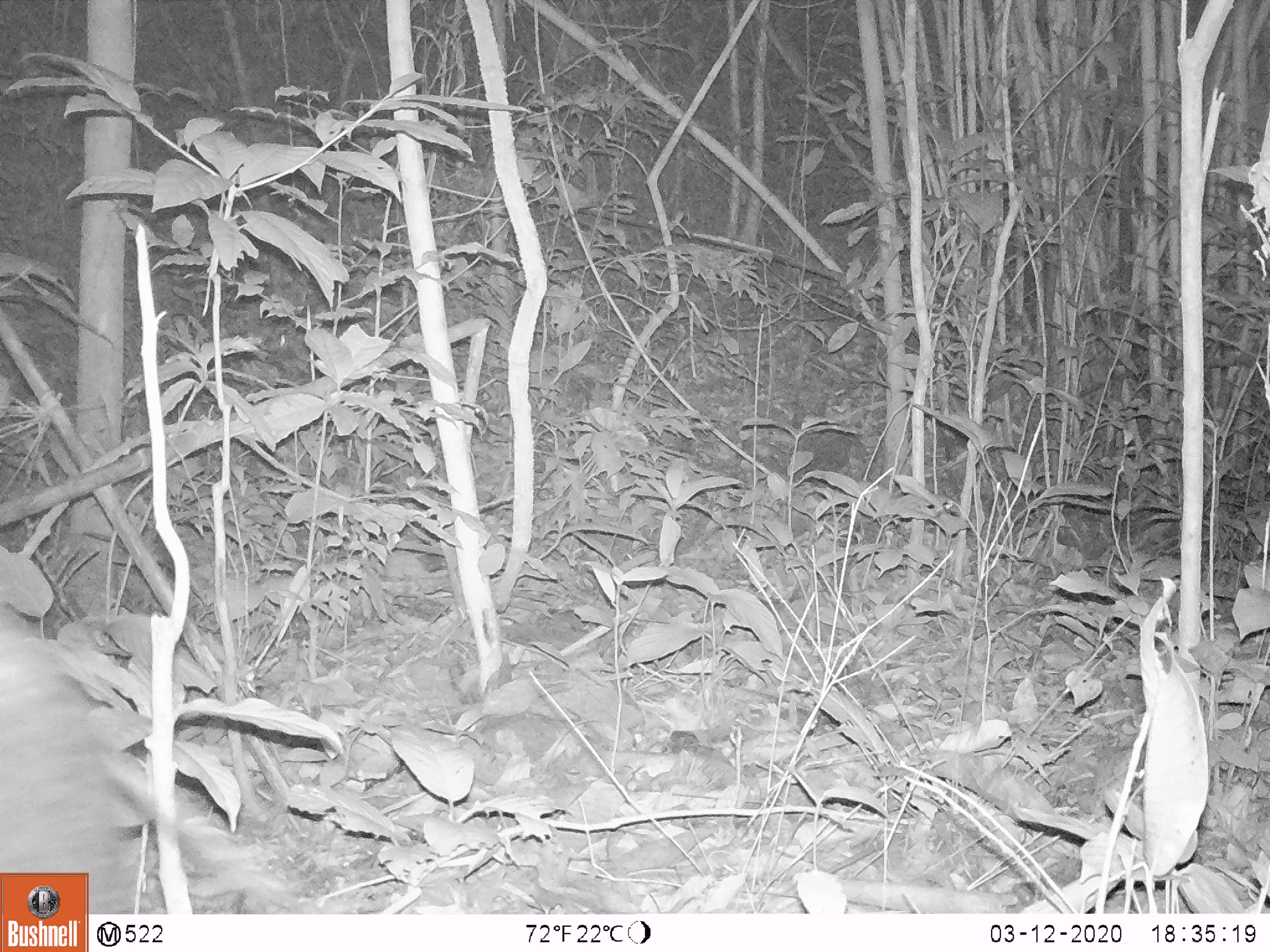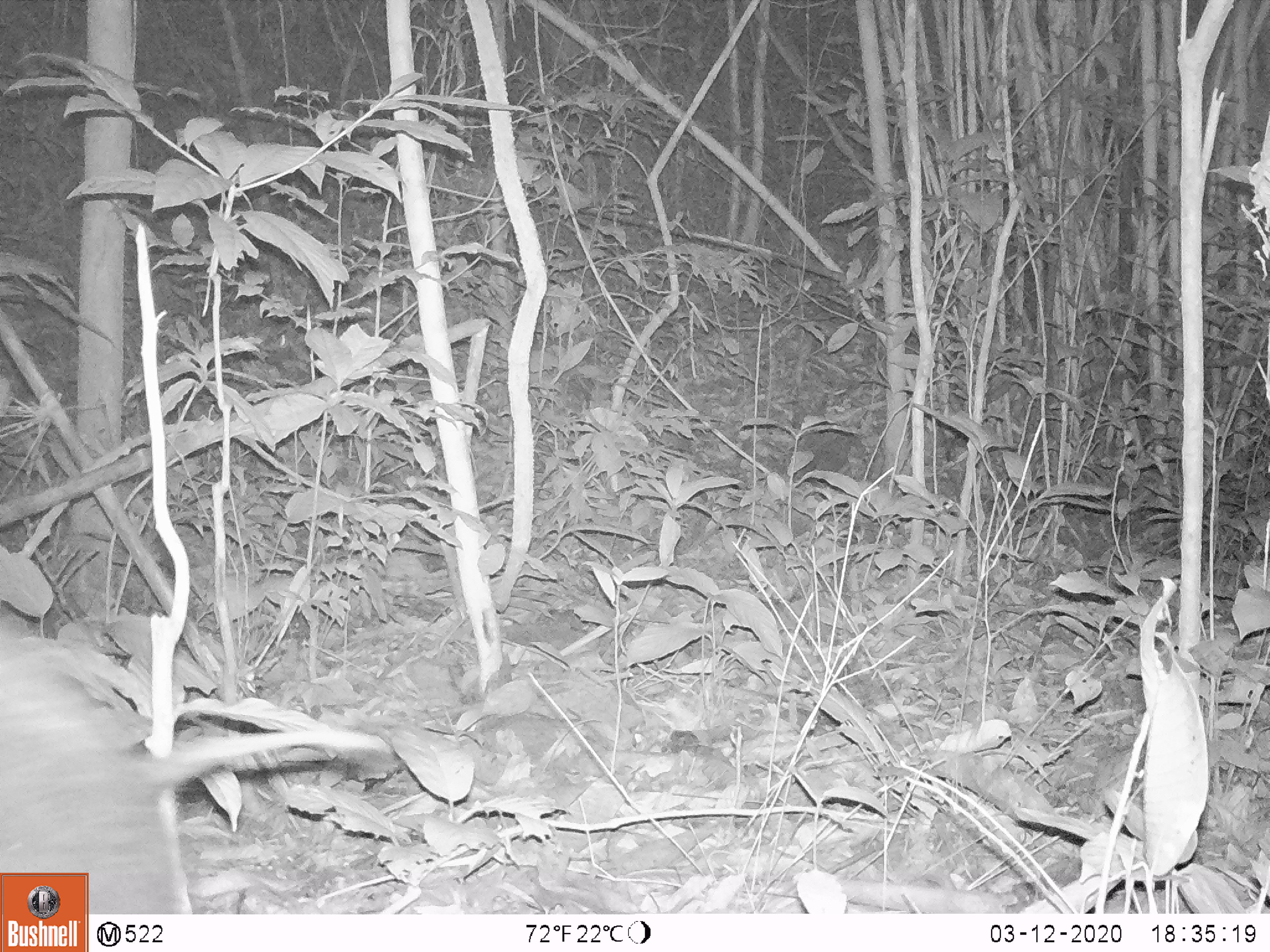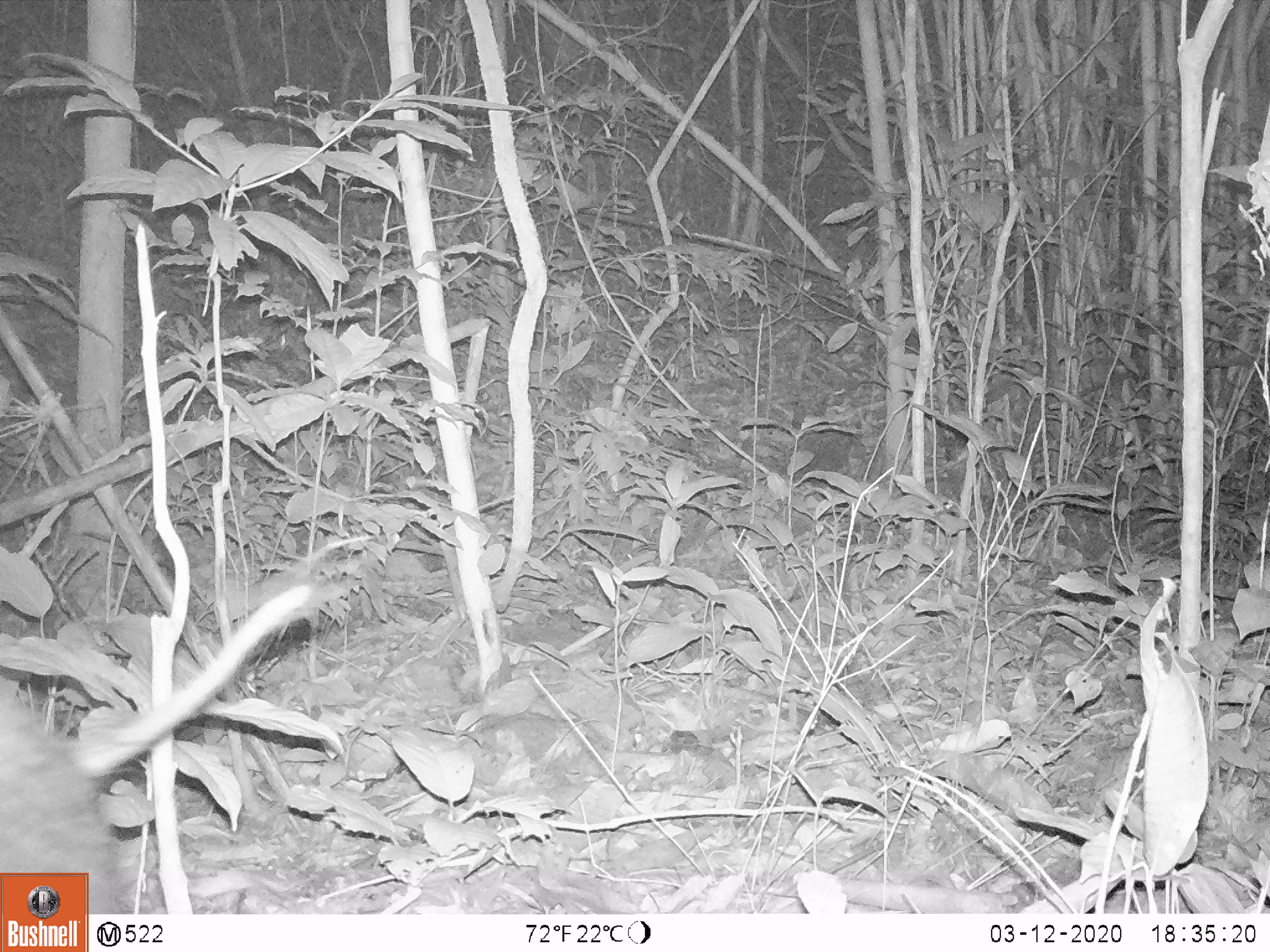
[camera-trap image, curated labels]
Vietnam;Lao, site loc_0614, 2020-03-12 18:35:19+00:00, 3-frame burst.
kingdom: Animalia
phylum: Chordata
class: Mammalia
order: Artiodactyla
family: Suidae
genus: Sus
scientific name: Sus scrofa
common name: eurasian wild pig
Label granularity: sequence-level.